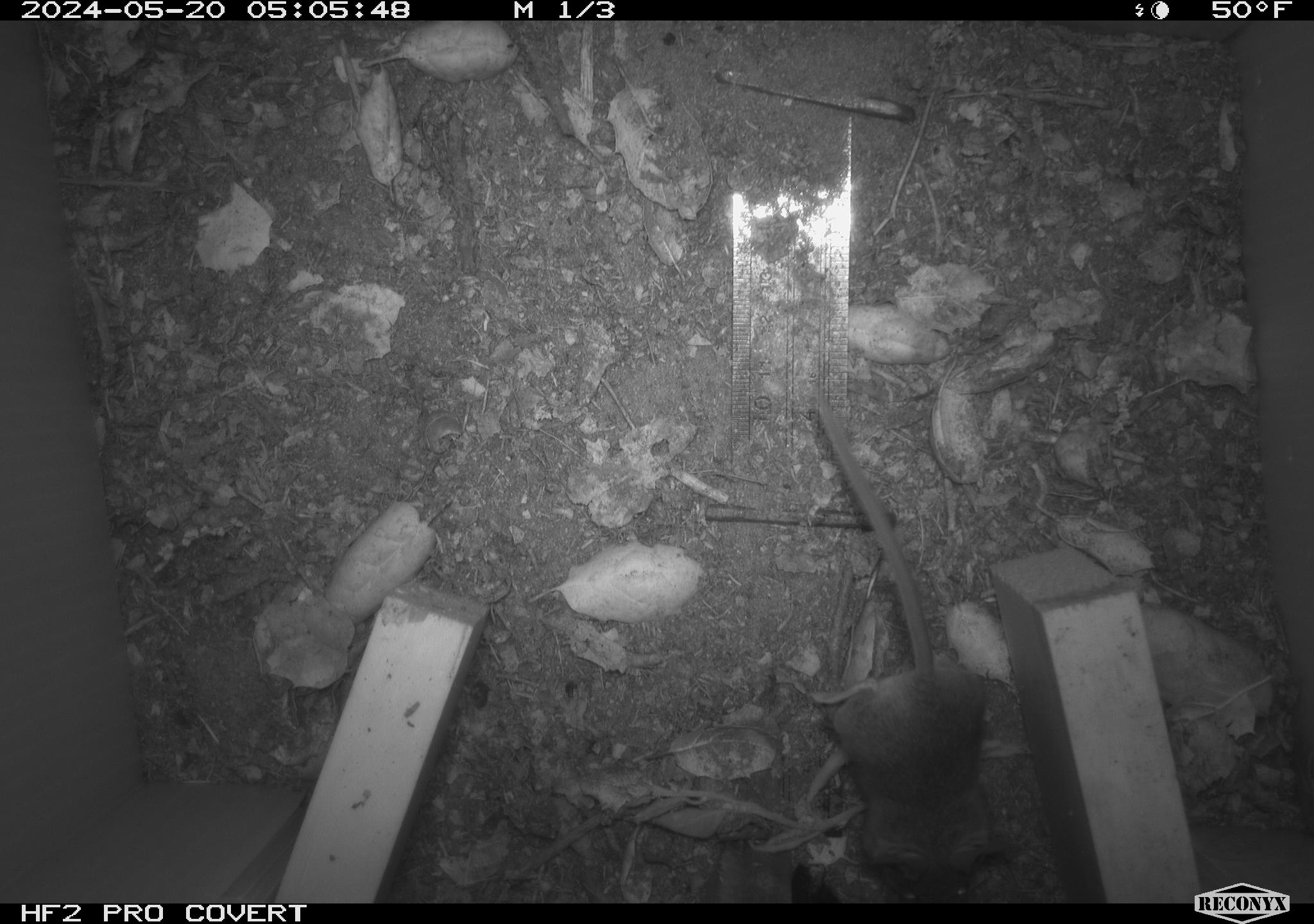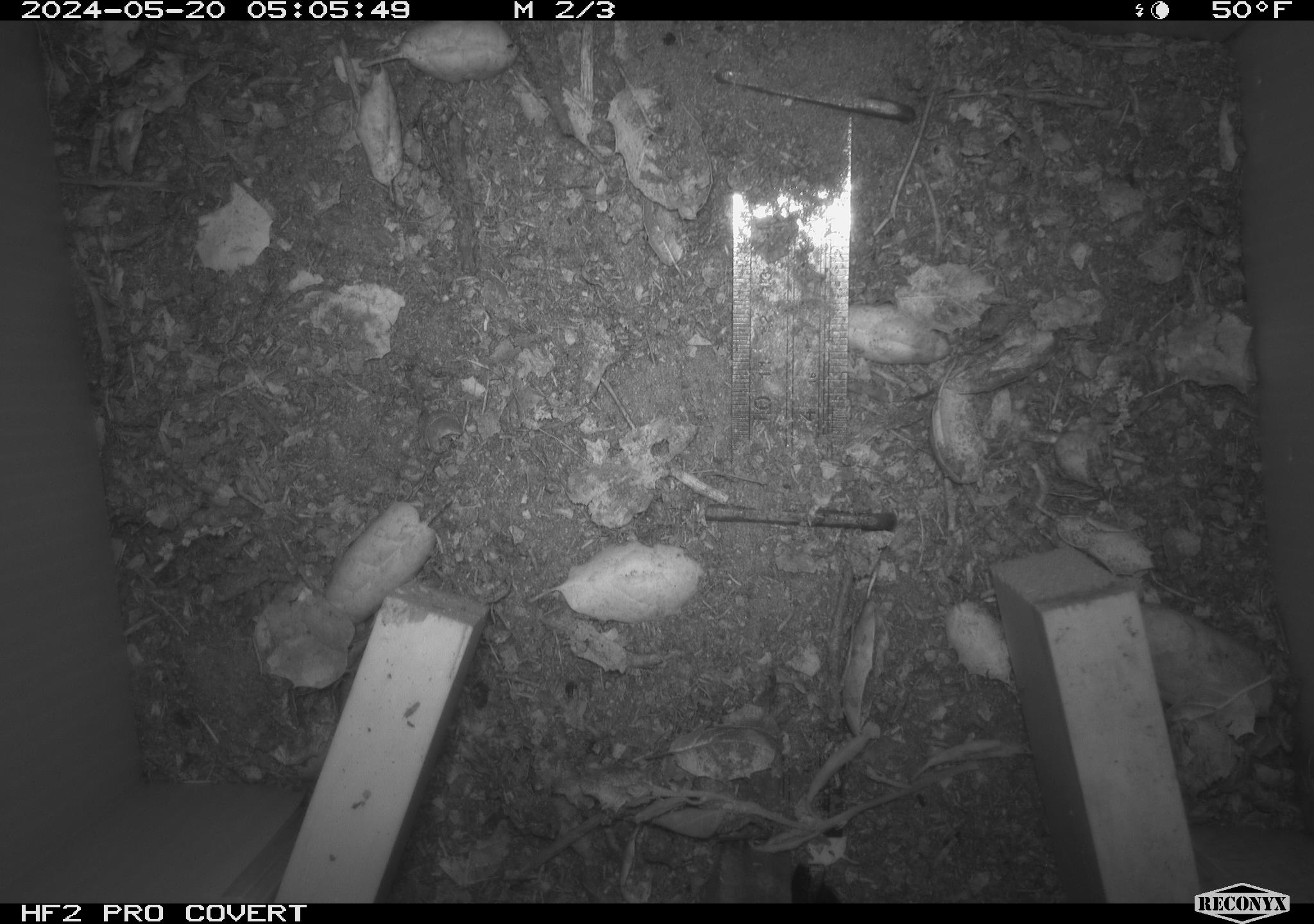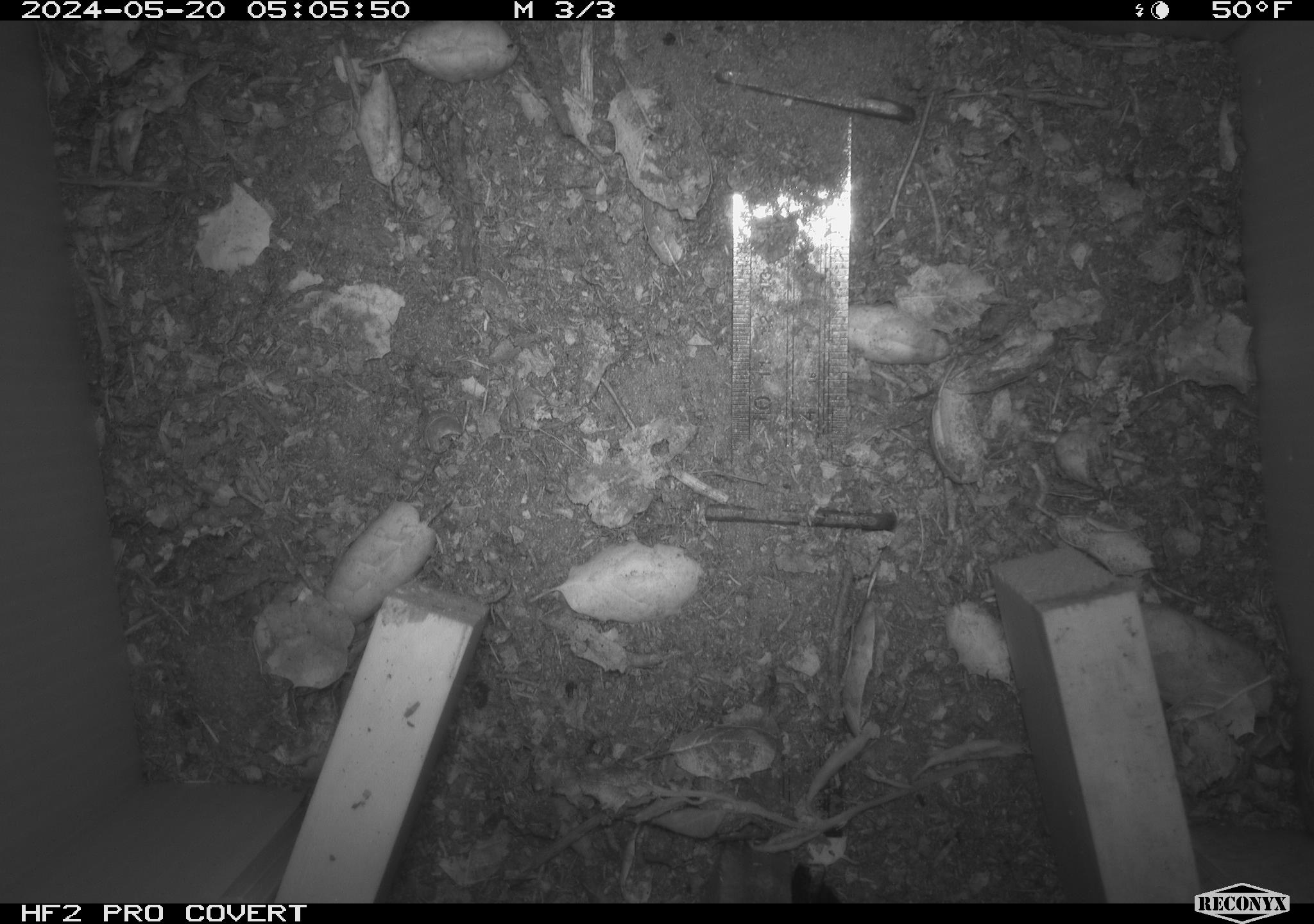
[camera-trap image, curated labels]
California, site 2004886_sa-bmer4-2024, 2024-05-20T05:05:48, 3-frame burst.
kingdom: Animalia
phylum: Chordata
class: Mammalia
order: Rodentia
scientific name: Rodentia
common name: mouse species